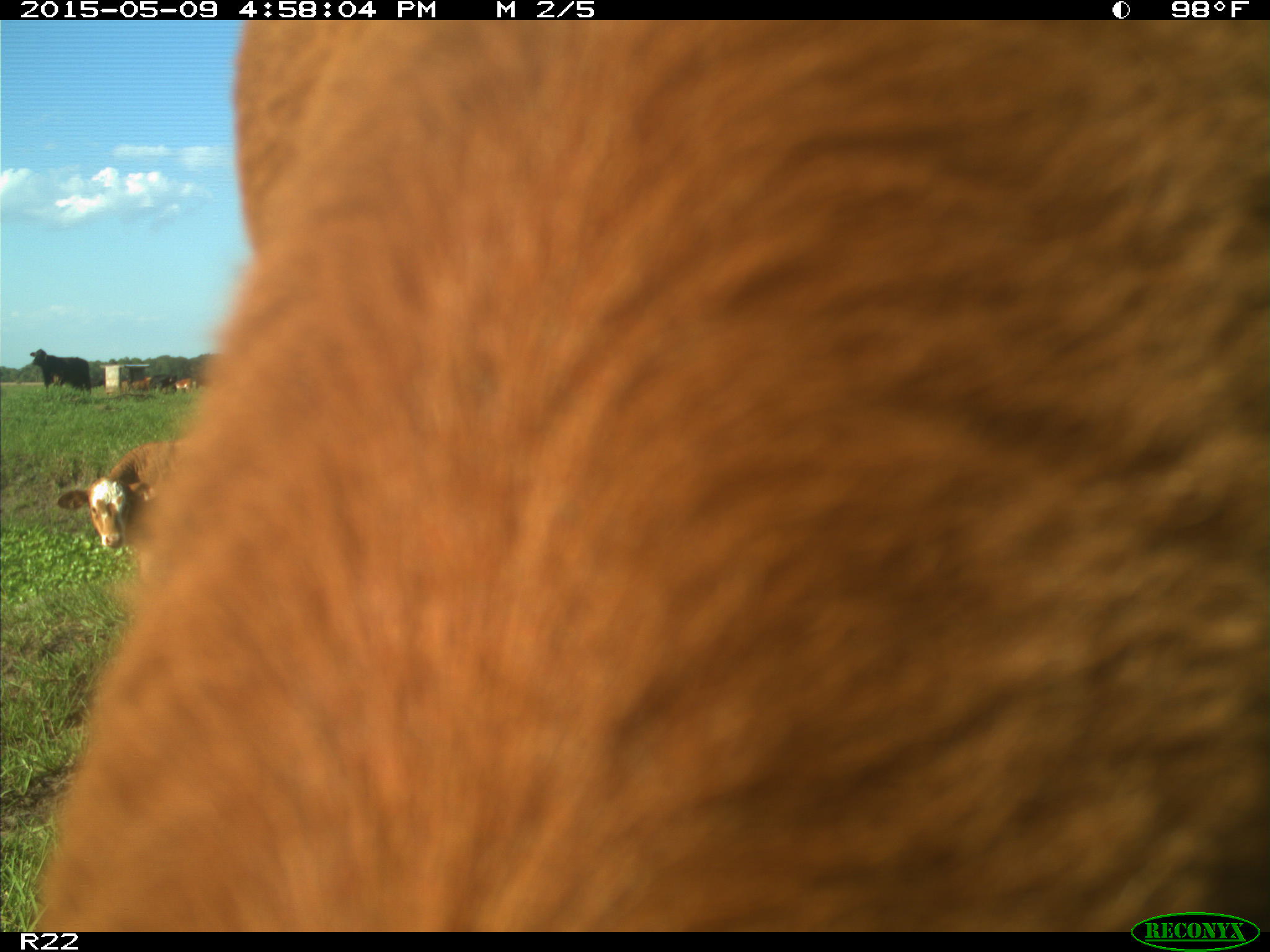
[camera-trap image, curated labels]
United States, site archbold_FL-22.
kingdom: Animalia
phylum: Chordata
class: Mammalia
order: Artiodactyla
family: Bovidae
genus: Bos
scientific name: Bos taurus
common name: domestic cow